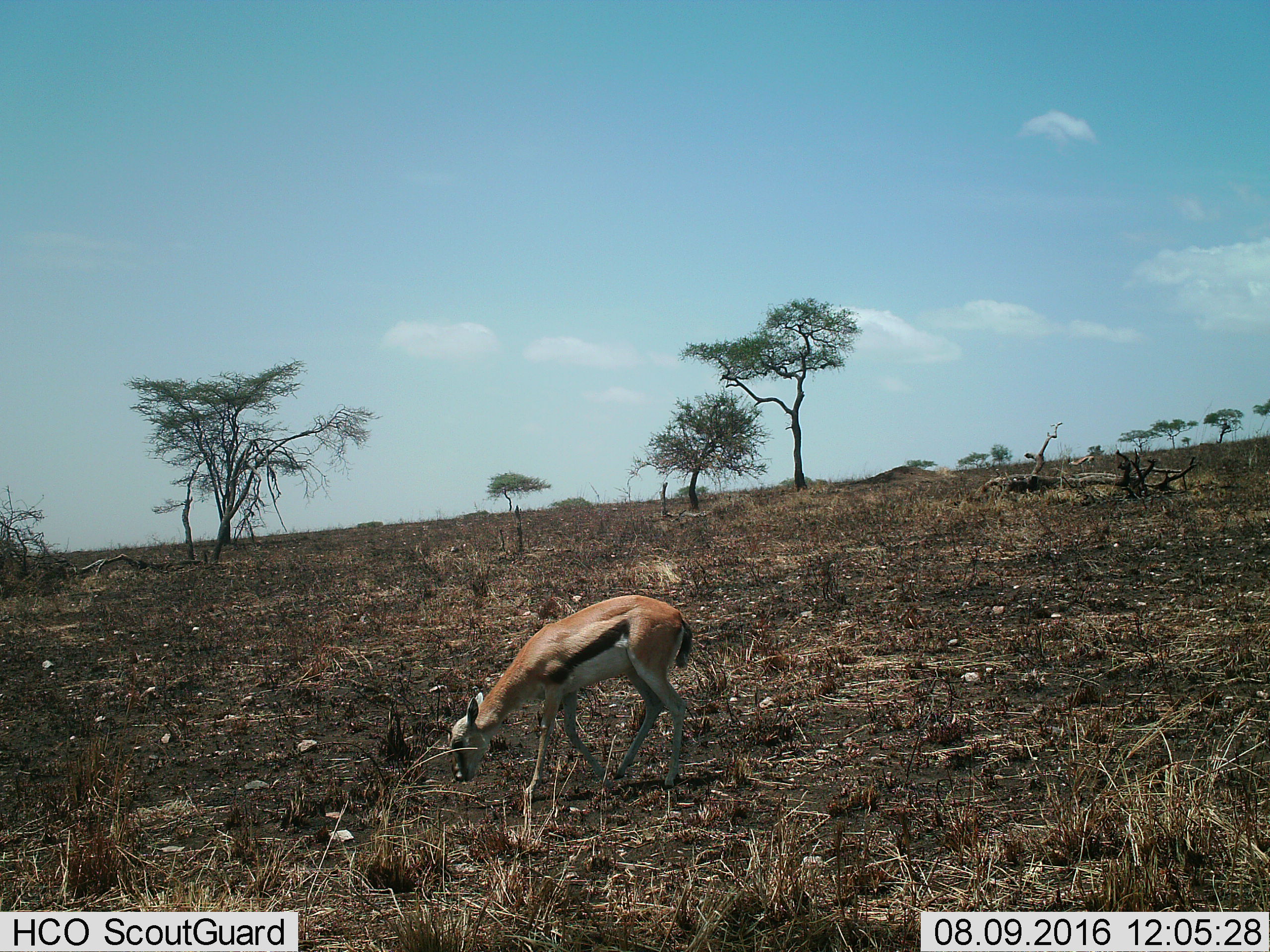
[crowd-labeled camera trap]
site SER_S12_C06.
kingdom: Animalia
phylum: Chordata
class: Mammalia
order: Artiodactyla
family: Bovidae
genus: Eudorcas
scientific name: Eudorcas thomsonii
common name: thomson's gazelle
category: gazellethomsons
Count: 1.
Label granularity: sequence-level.